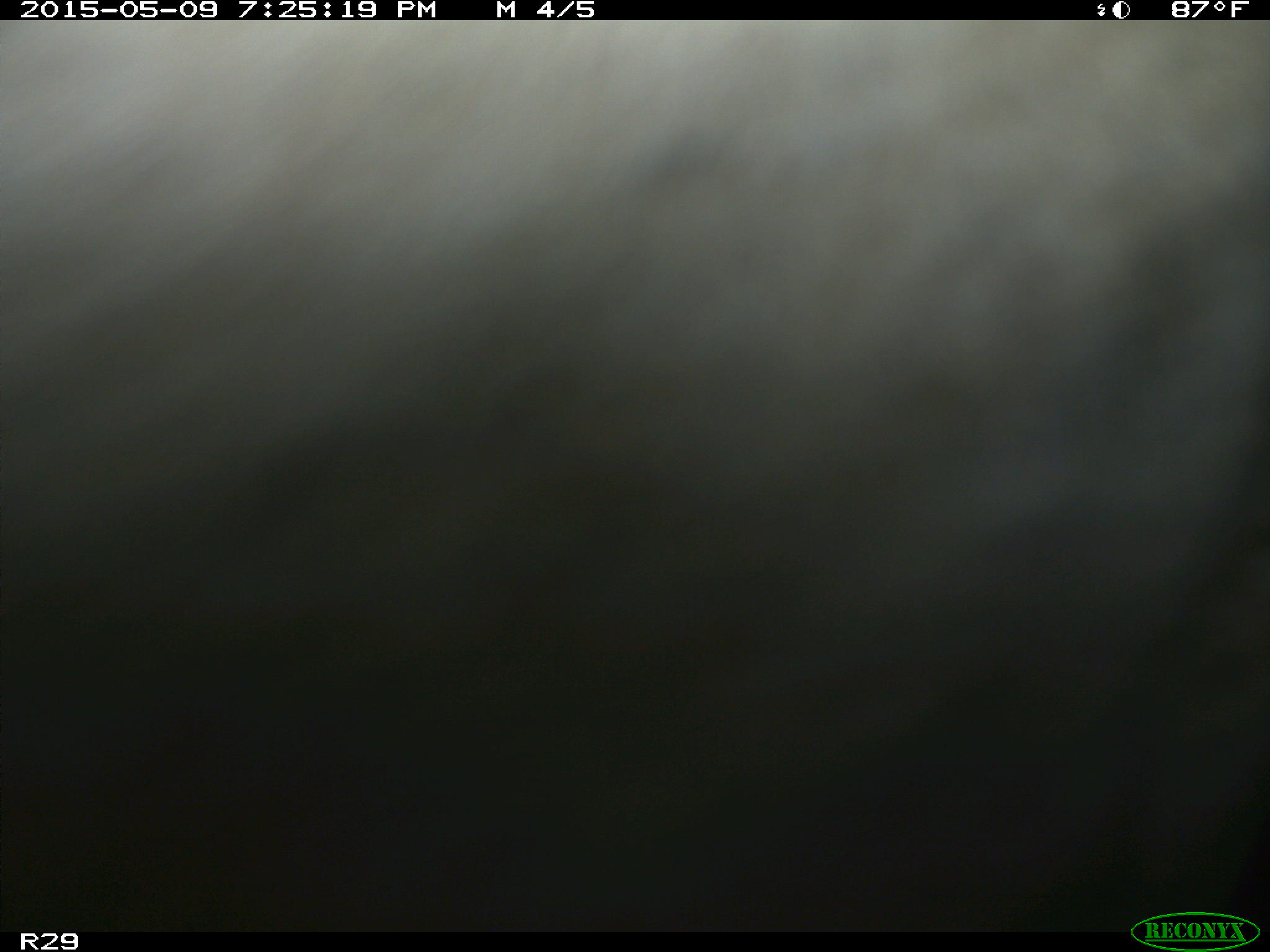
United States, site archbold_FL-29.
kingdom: Animalia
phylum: Chordata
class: Mammalia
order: Artiodactyla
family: Bovidae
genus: Bos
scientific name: Bos taurus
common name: domestic cow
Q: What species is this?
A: Bos taurus (domestic cow).